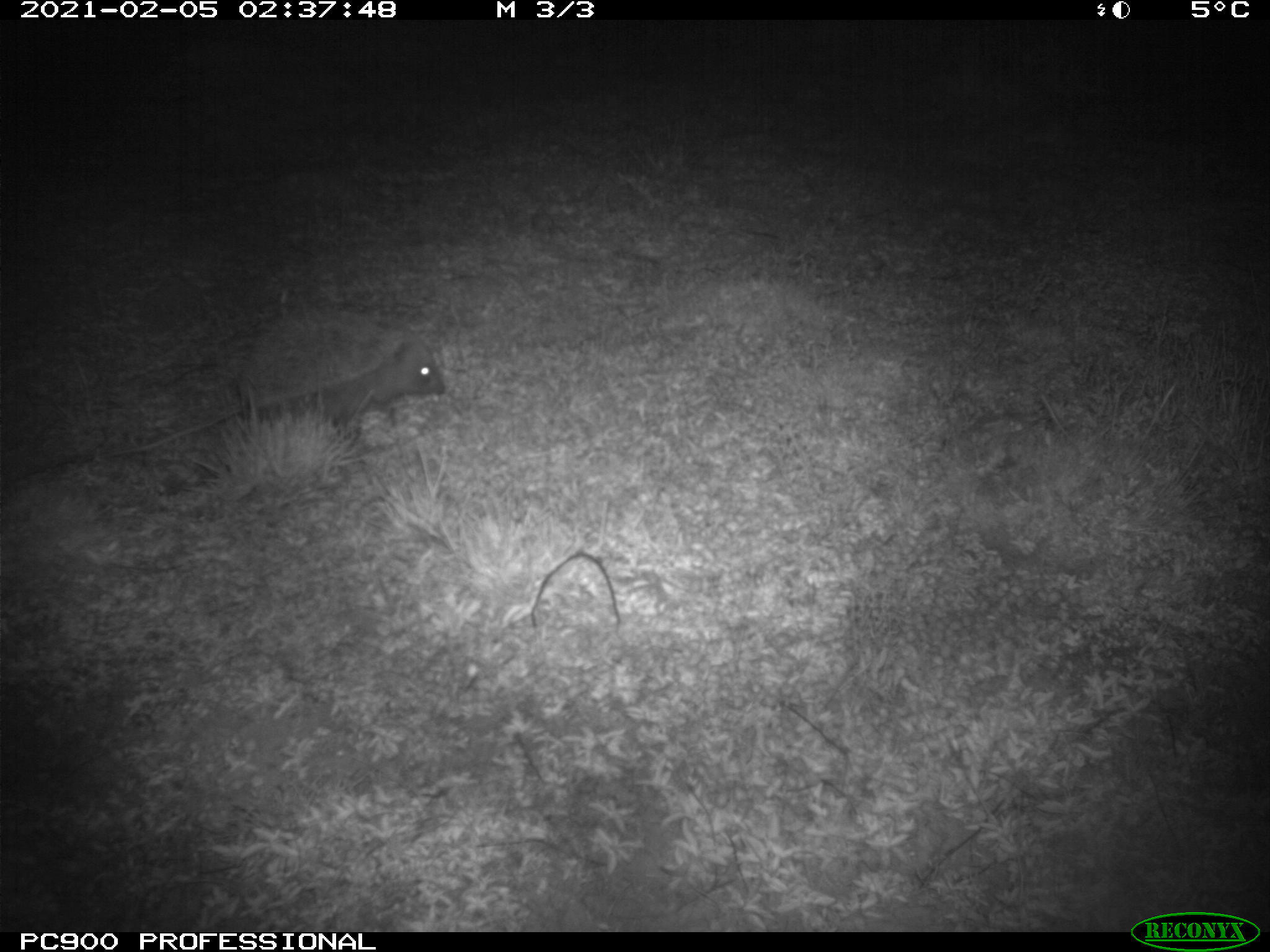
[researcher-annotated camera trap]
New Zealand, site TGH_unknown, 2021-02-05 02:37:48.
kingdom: Animalia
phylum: Chordata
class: Mammalia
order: Eulipotyphla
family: Erinaceidae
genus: Erinaceus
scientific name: Erinaceus europaeus europaeus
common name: european hedgehog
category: hedgehog